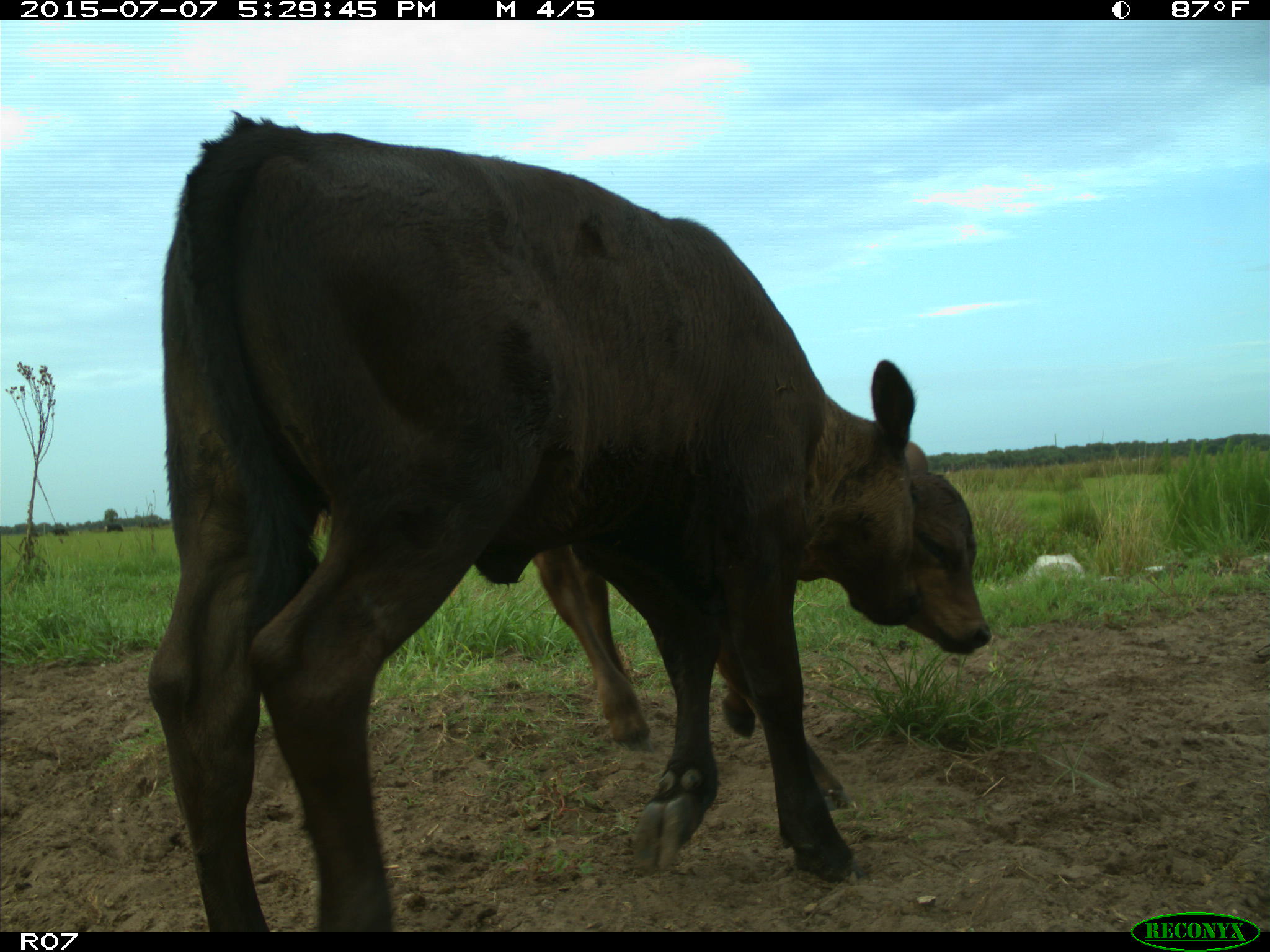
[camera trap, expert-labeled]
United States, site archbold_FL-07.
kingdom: Animalia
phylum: Chordata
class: Mammalia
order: Artiodactyla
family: Bovidae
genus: Bos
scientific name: Bos taurus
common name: domestic cow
Bos taurus (domestic cow).